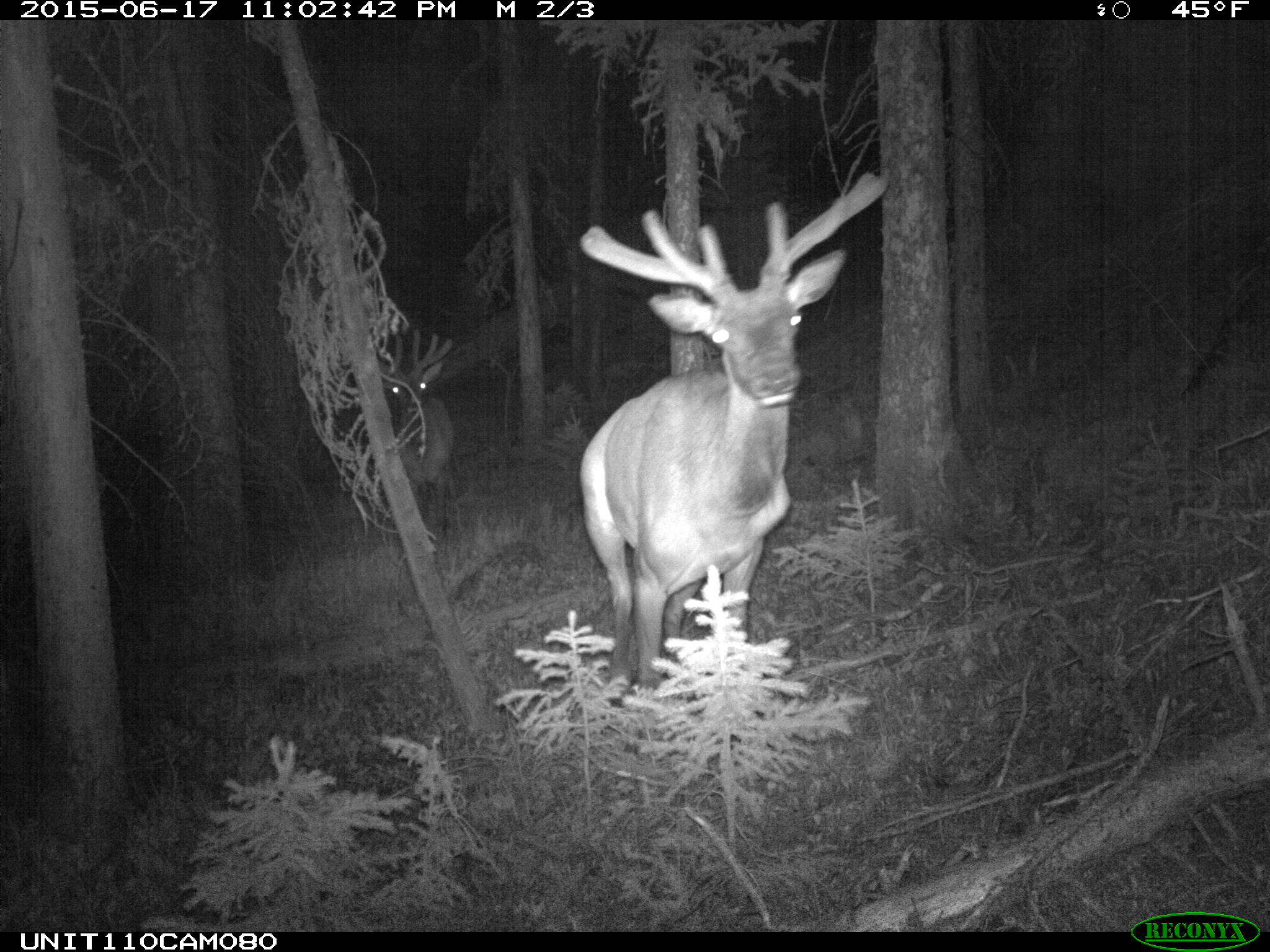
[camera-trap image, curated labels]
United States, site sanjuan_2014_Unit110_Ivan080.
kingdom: Animalia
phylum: Chordata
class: Mammalia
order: Artiodactyla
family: Cervidae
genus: Cervus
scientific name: Cervus elaphus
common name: red deer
Cervus elaphus (red deer).